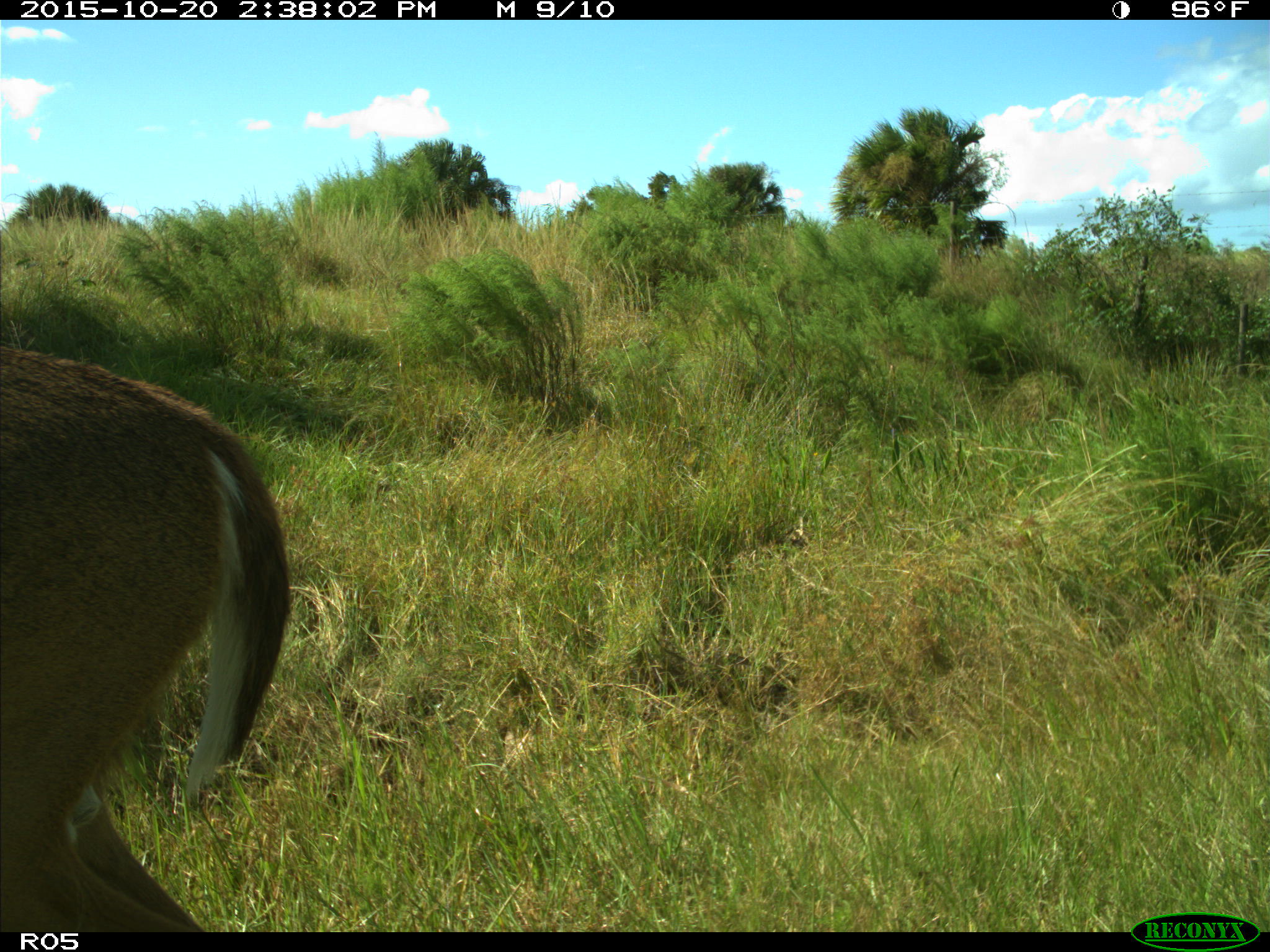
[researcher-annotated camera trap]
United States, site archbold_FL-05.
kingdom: Animalia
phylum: Chordata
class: Mammalia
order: Artiodactyla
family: Cervidae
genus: Odocoileus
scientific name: Odocoileus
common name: deer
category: unidentified deer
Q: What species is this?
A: Unidentified deer (deer) (Odocoileus).